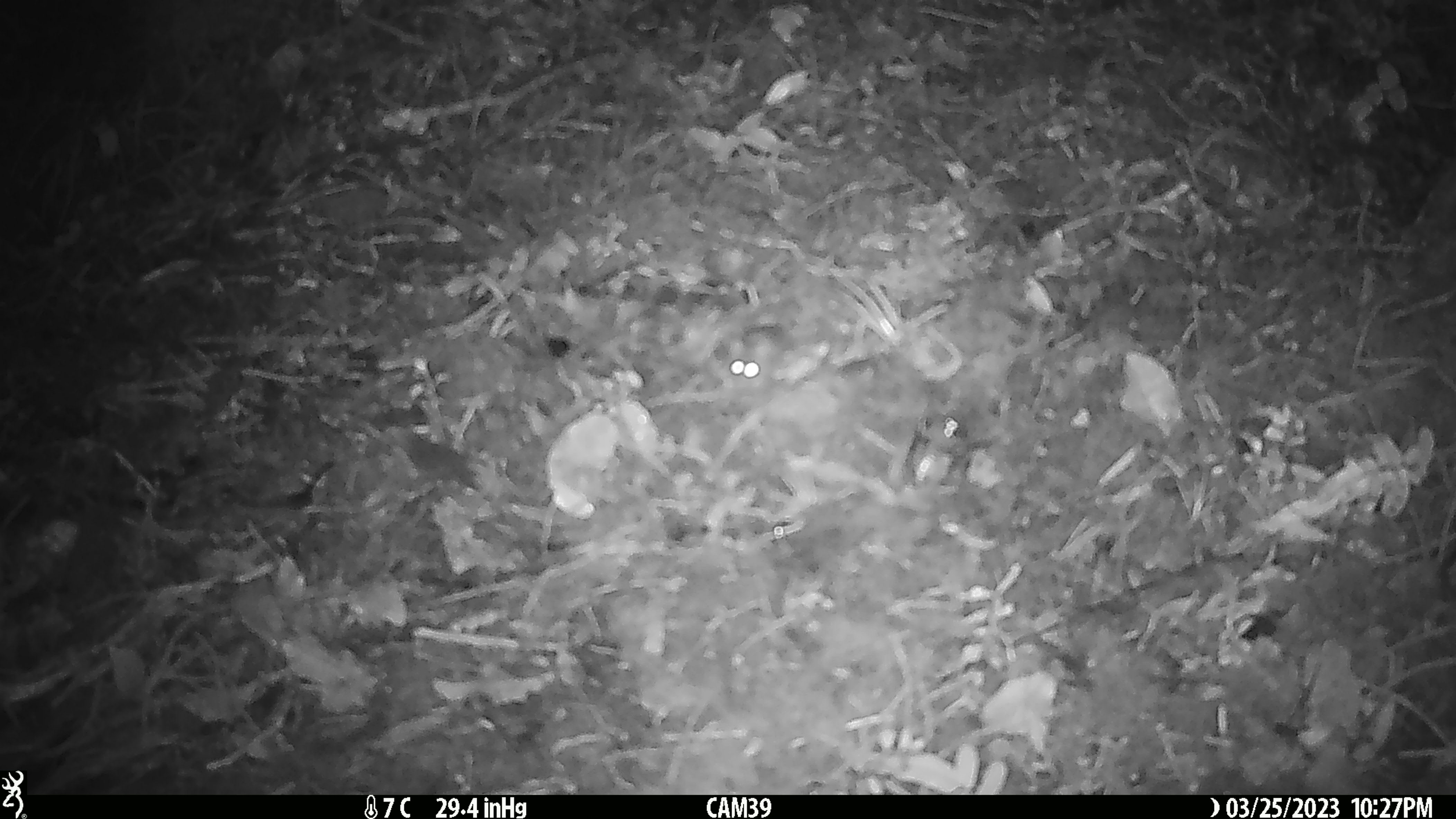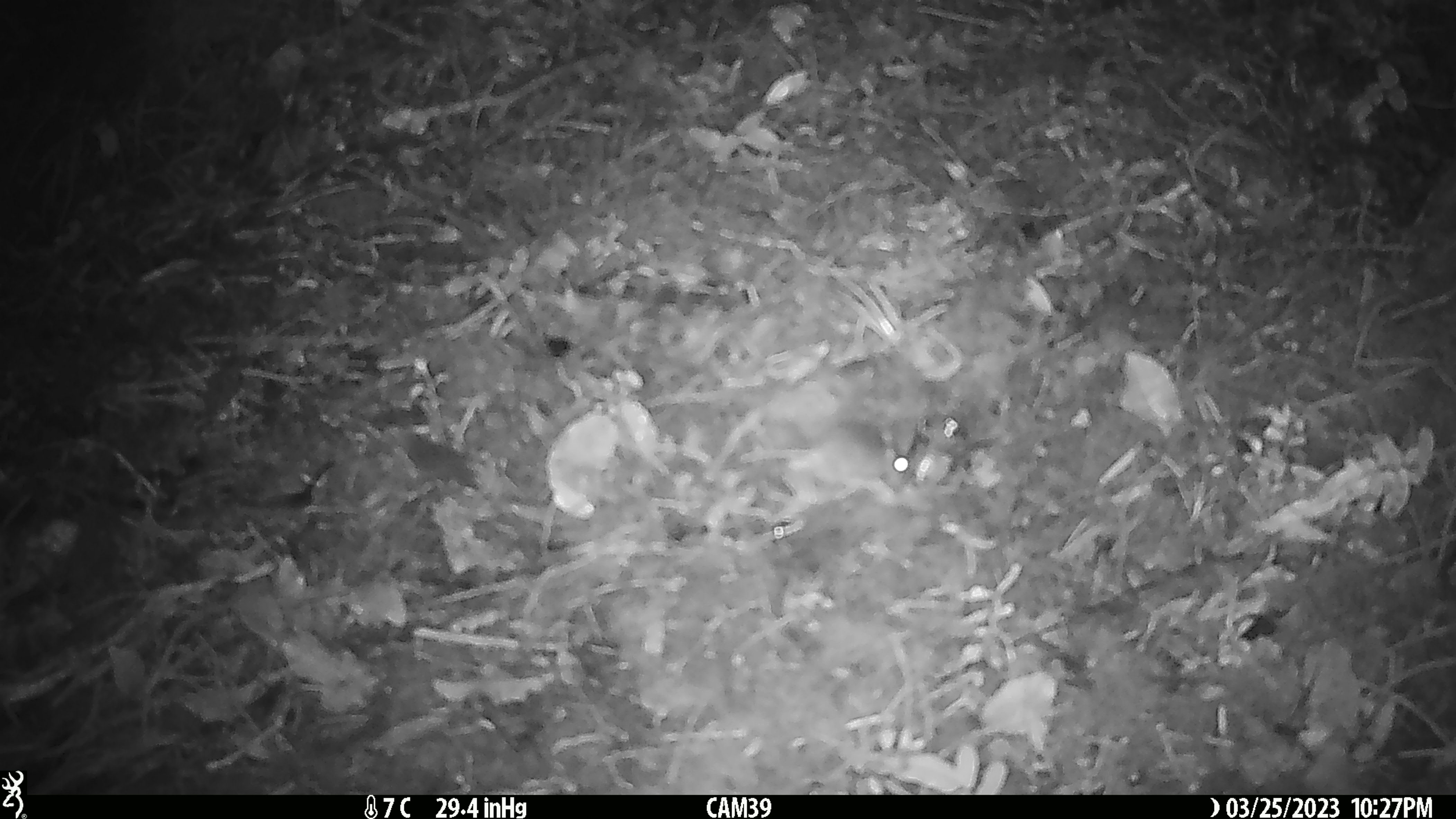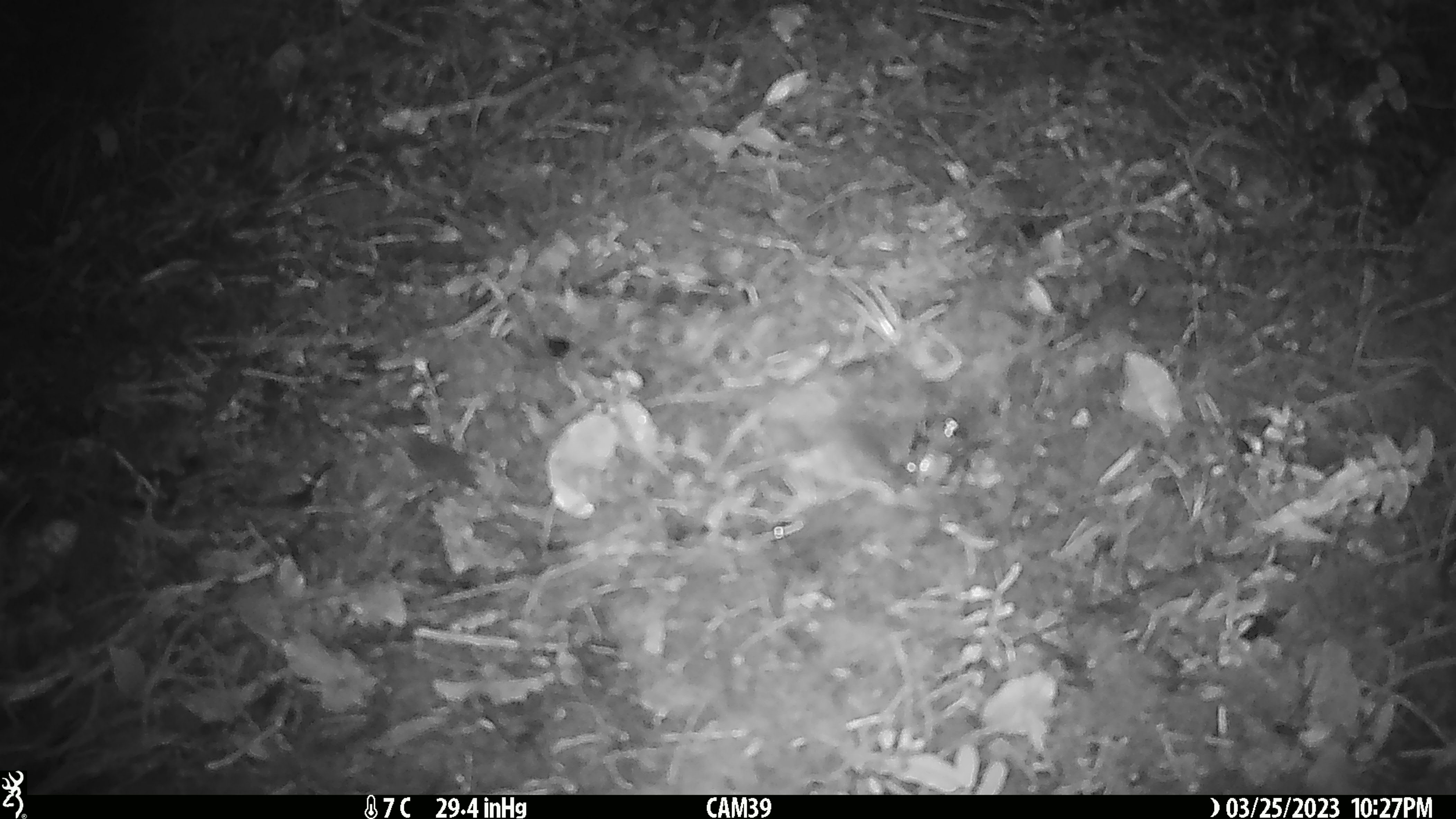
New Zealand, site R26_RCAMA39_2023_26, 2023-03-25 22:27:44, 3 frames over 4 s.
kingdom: Animalia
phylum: Chordata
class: Mammalia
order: Rodentia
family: Muridae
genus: Mus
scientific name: Mus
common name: mouse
Mouse (Mus).